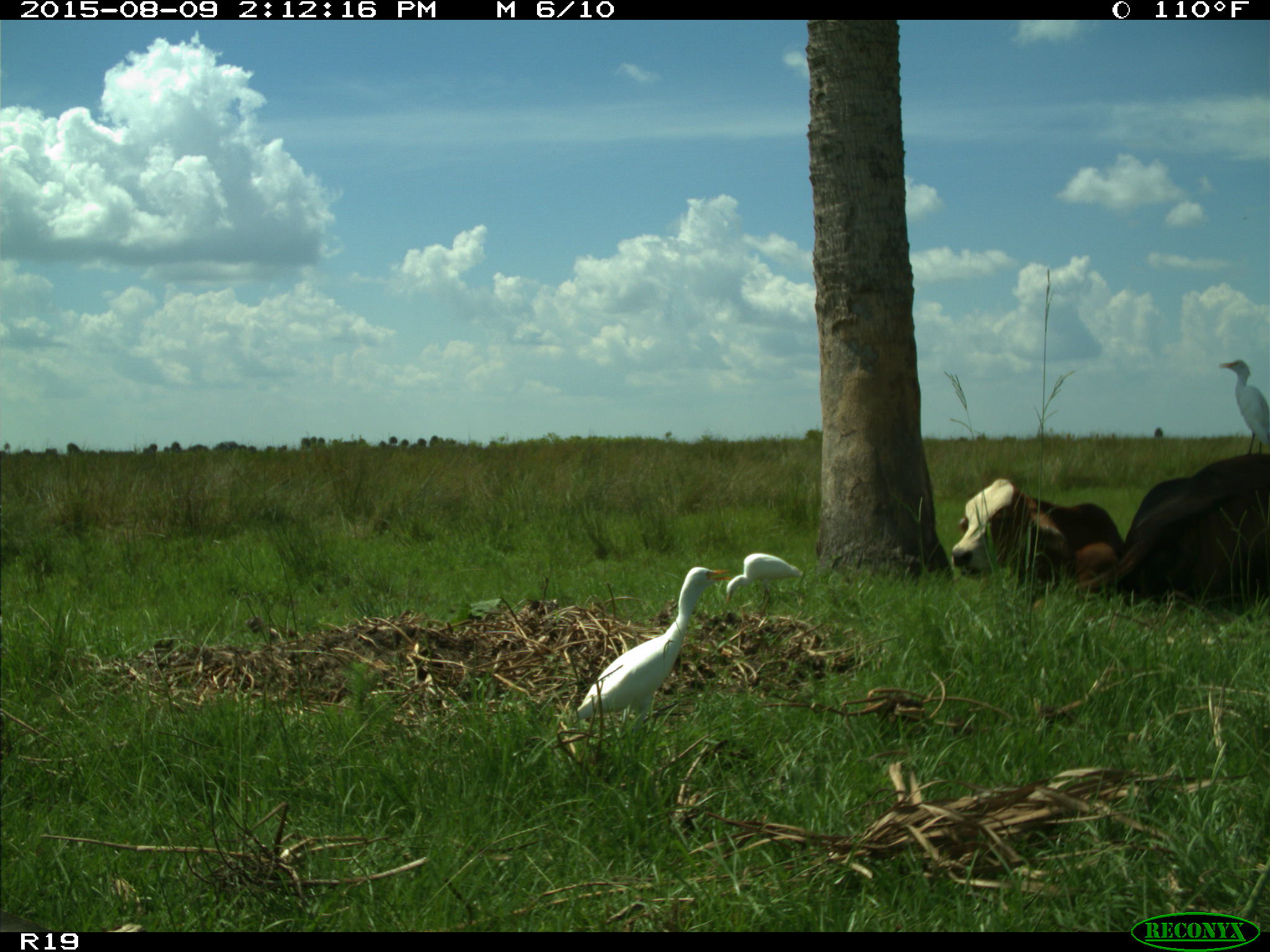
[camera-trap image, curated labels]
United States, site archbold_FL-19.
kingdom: Animalia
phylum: Chordata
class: Mammalia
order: Artiodactyla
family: Bovidae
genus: Bos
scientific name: Bos taurus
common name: domestic cow